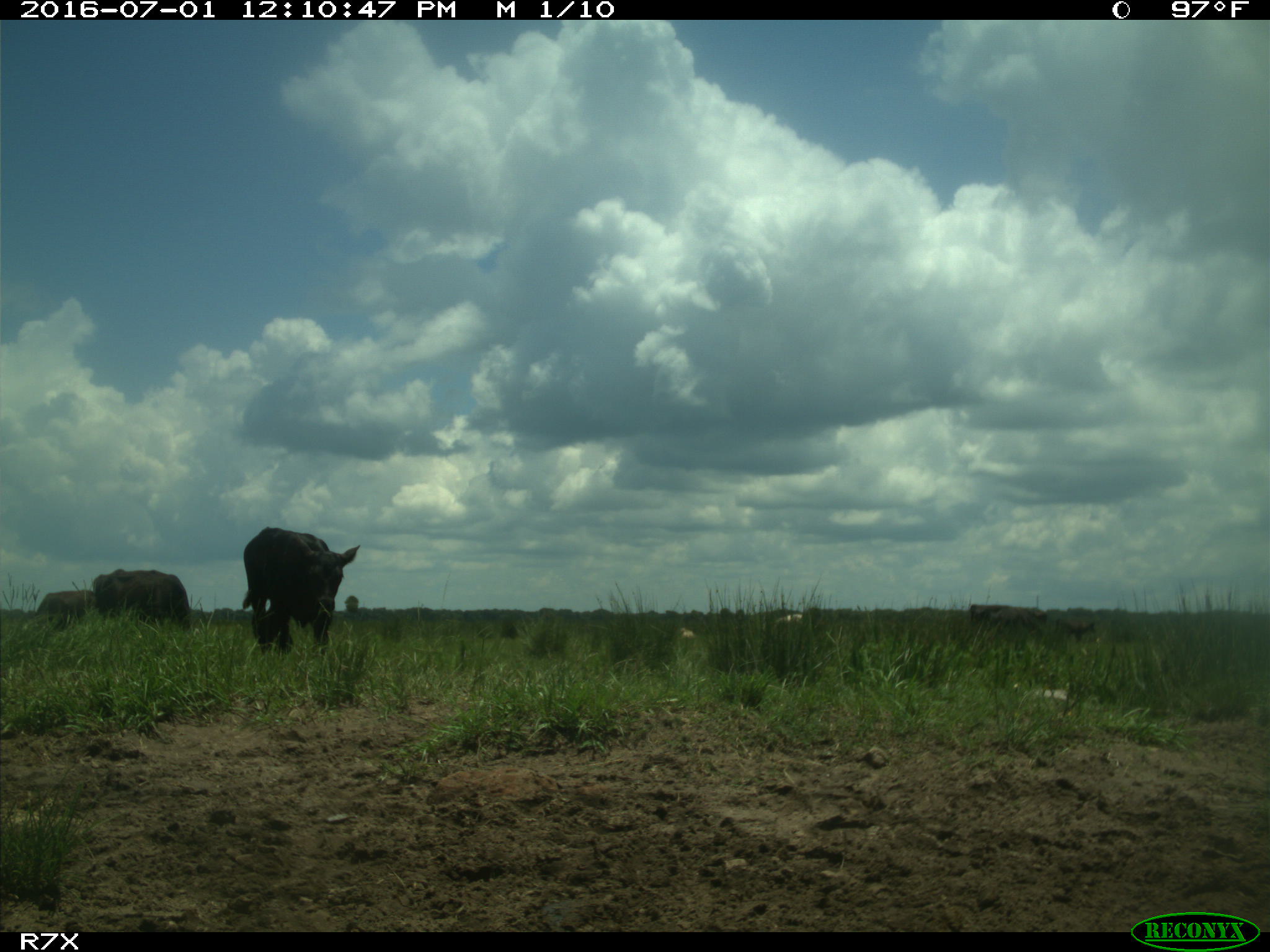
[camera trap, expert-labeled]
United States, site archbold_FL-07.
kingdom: Animalia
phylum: Chordata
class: Mammalia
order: Artiodactyla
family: Bovidae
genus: Bos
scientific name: Bos taurus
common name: domestic cow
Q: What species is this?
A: Bos taurus (domestic cow).